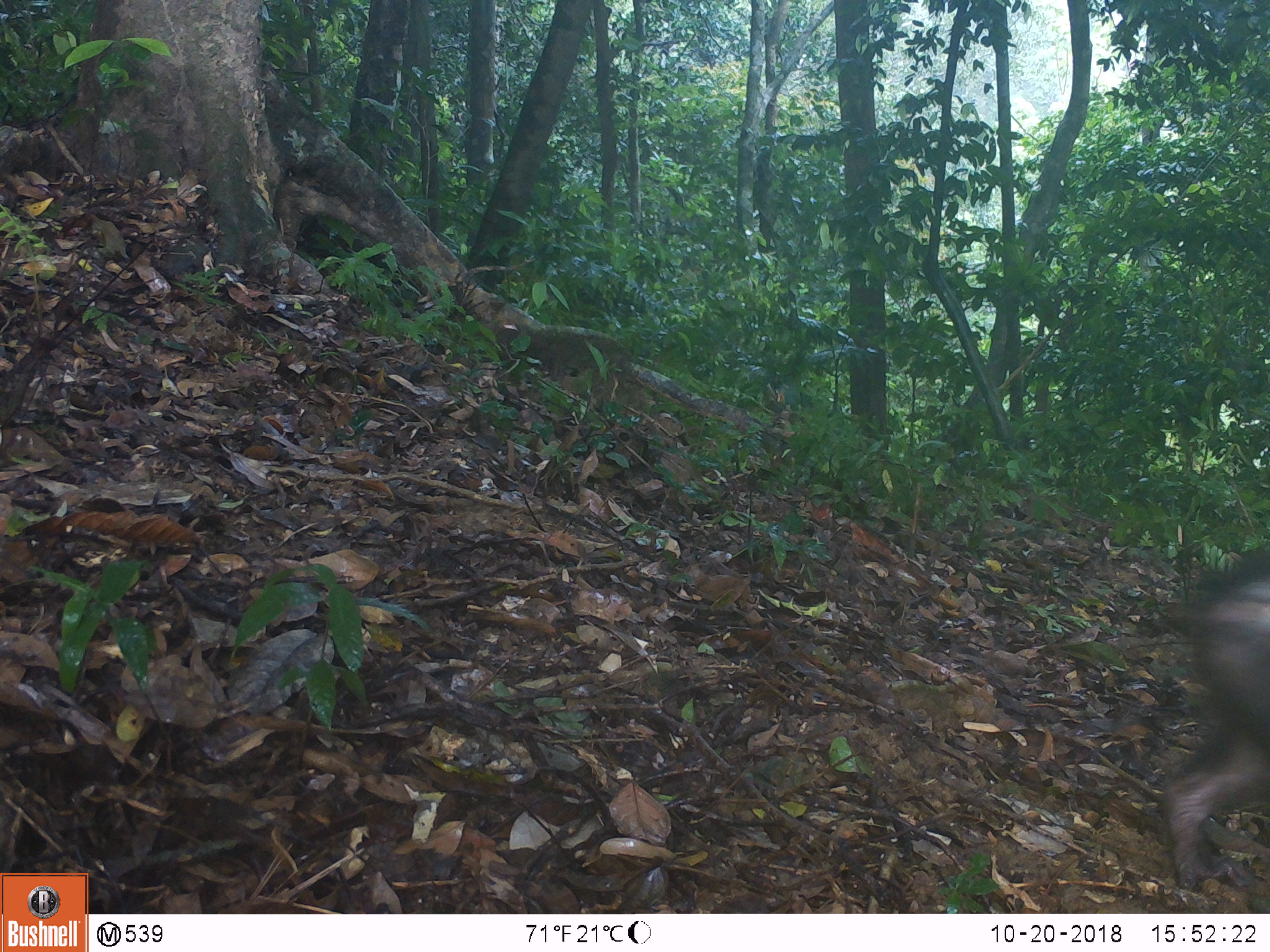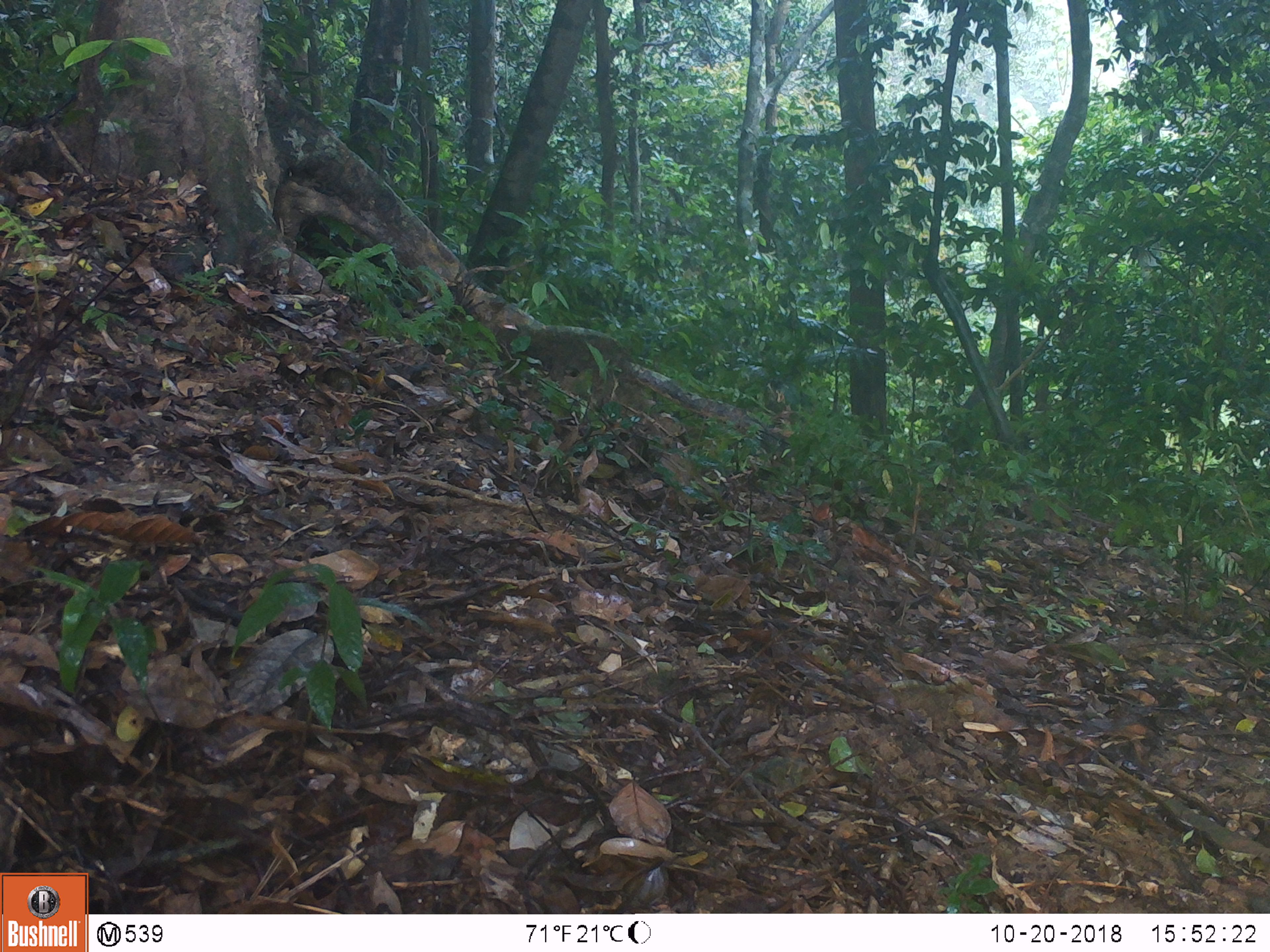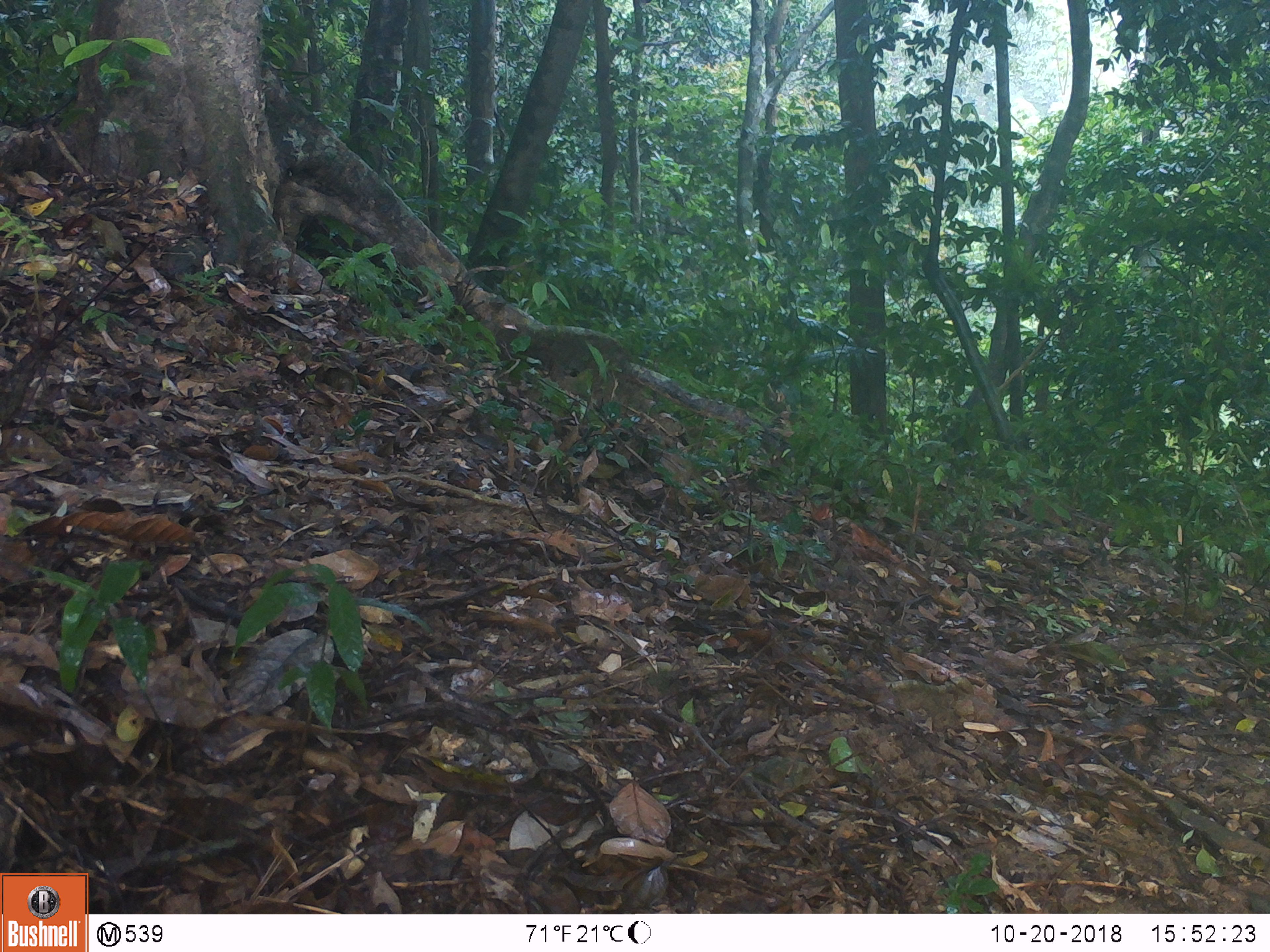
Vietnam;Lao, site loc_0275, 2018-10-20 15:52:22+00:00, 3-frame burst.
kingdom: Animalia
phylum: Chordata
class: Mammalia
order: Primates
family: Cercopithecidae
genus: Macaca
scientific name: Macaca arctoides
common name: stump-tailed macaque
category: stump tailed macaque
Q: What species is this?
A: Stump tailed macaque (stump-tailed macaque) (Macaca arctoides).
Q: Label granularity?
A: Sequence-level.